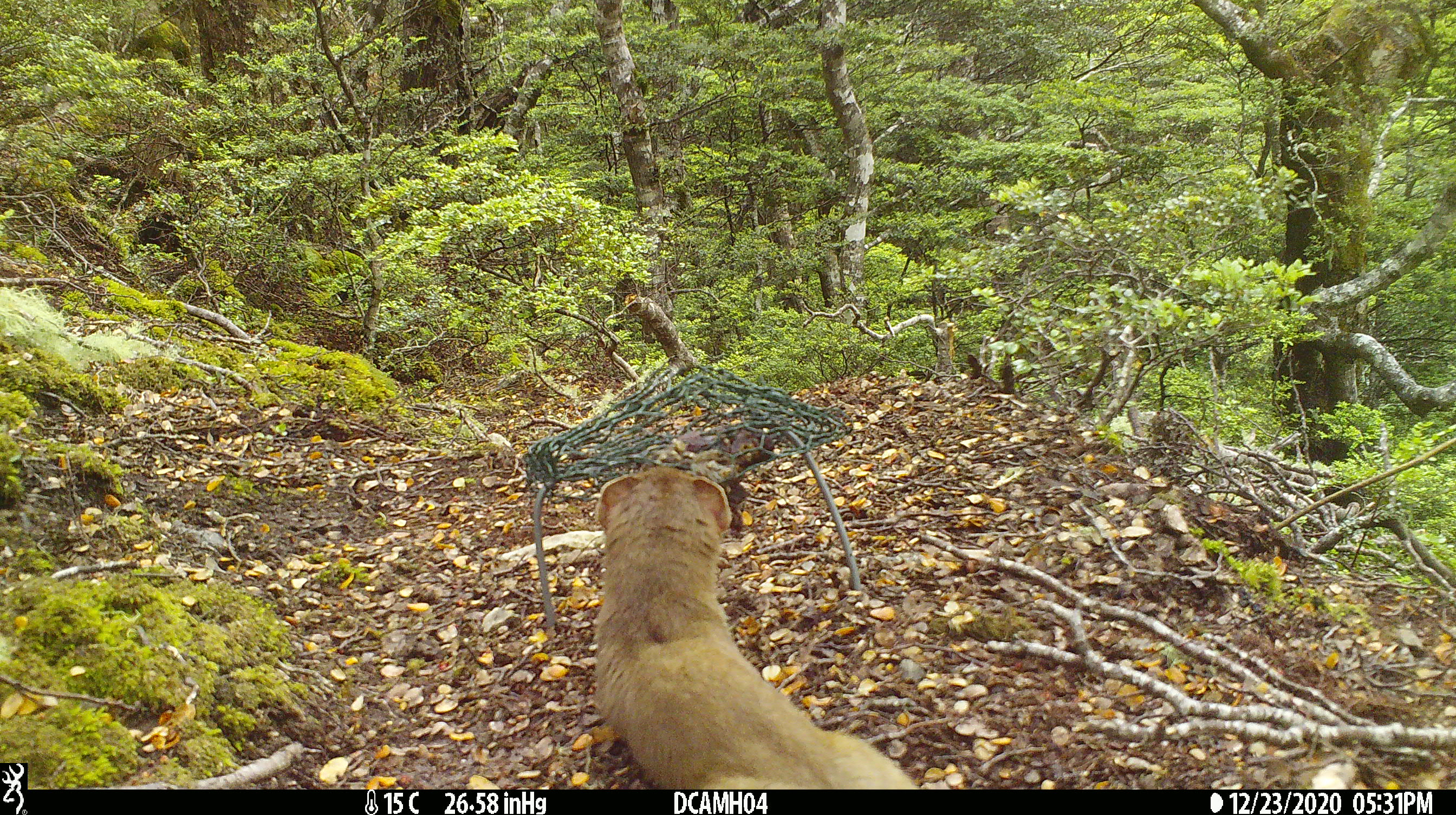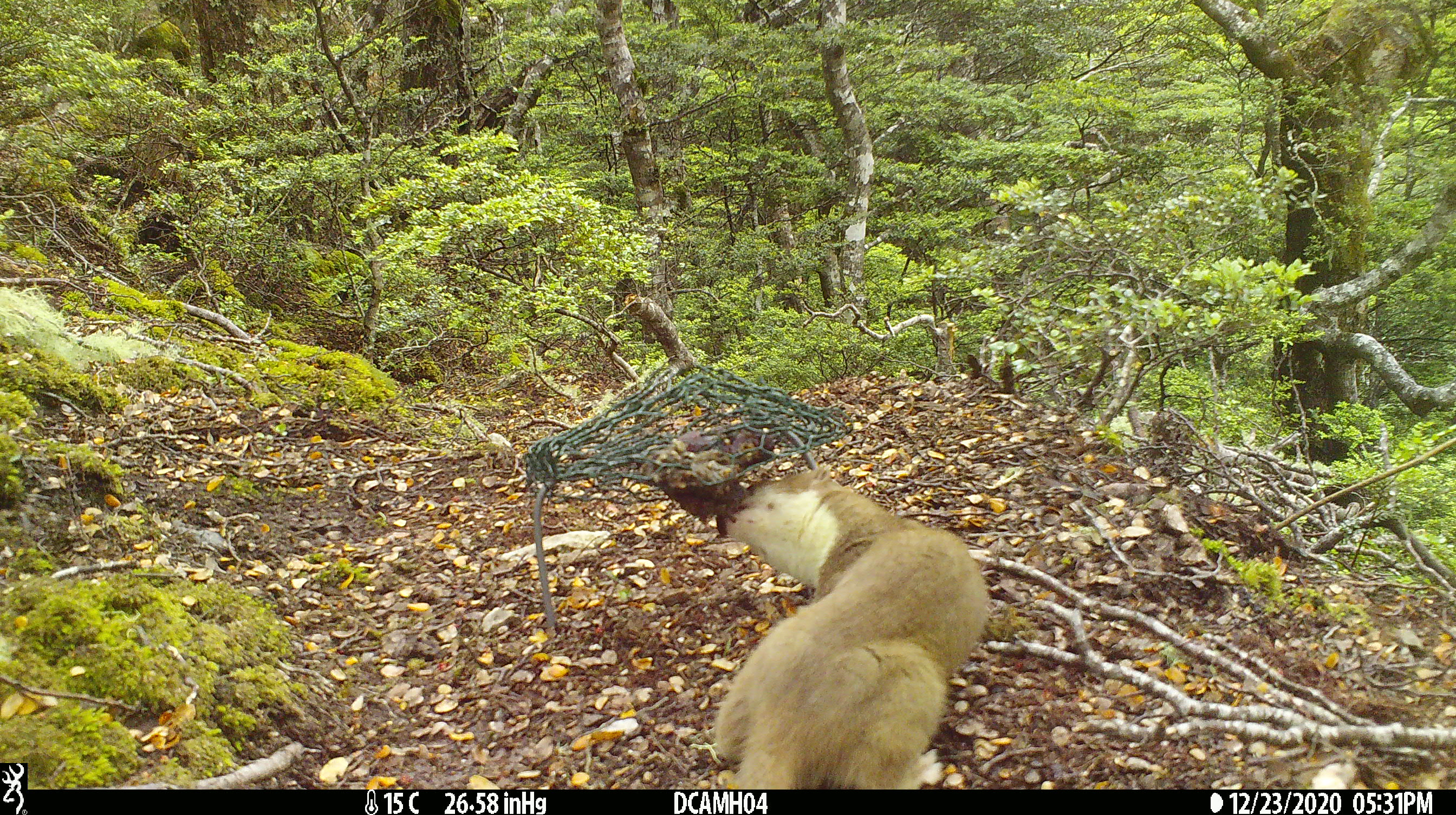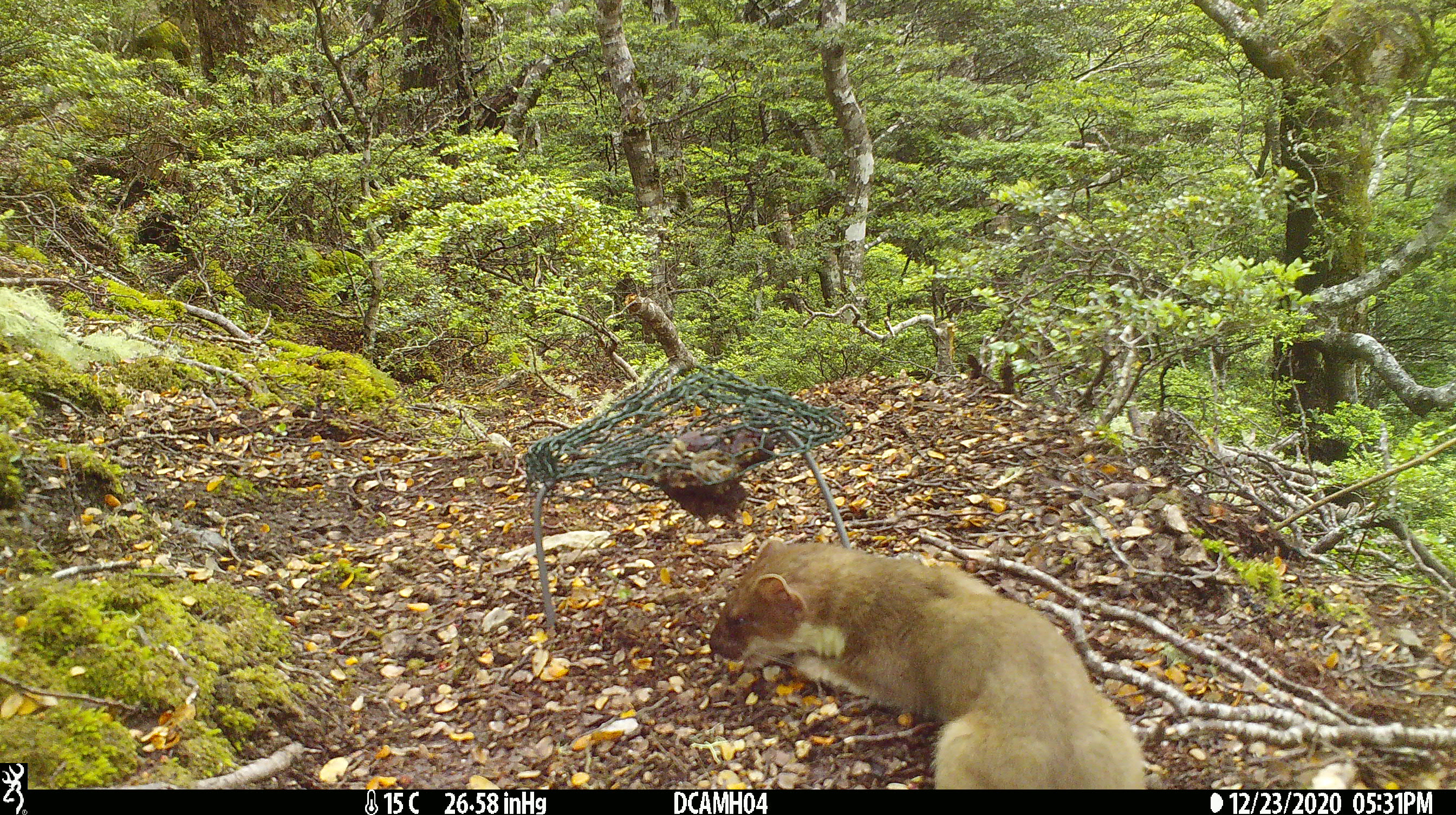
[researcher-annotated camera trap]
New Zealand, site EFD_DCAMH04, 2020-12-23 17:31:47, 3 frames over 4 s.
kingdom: Animalia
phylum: Chordata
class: Mammalia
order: Carnivora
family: Mustelidae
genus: Mustela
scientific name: Mustela erminea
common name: stoat